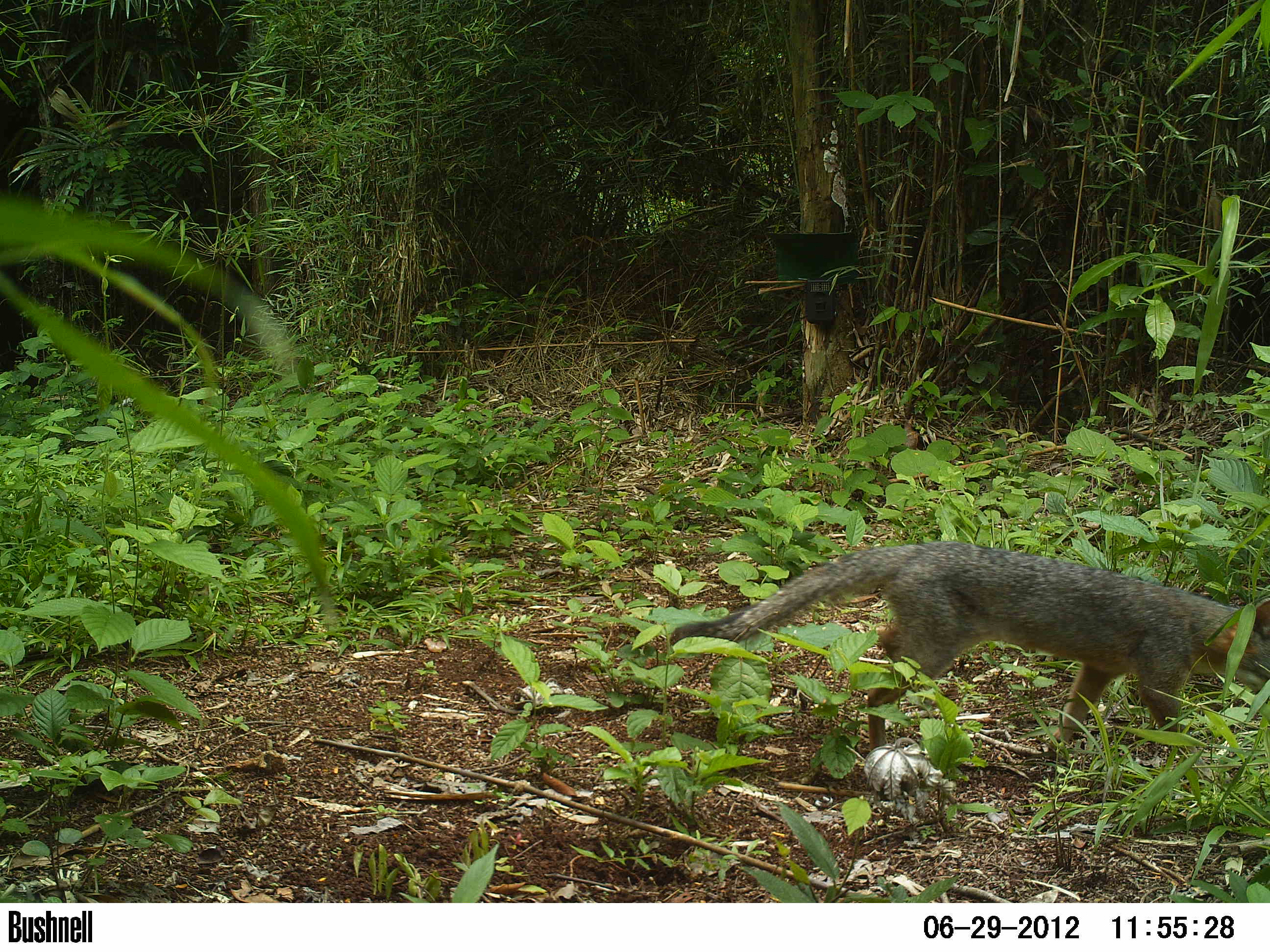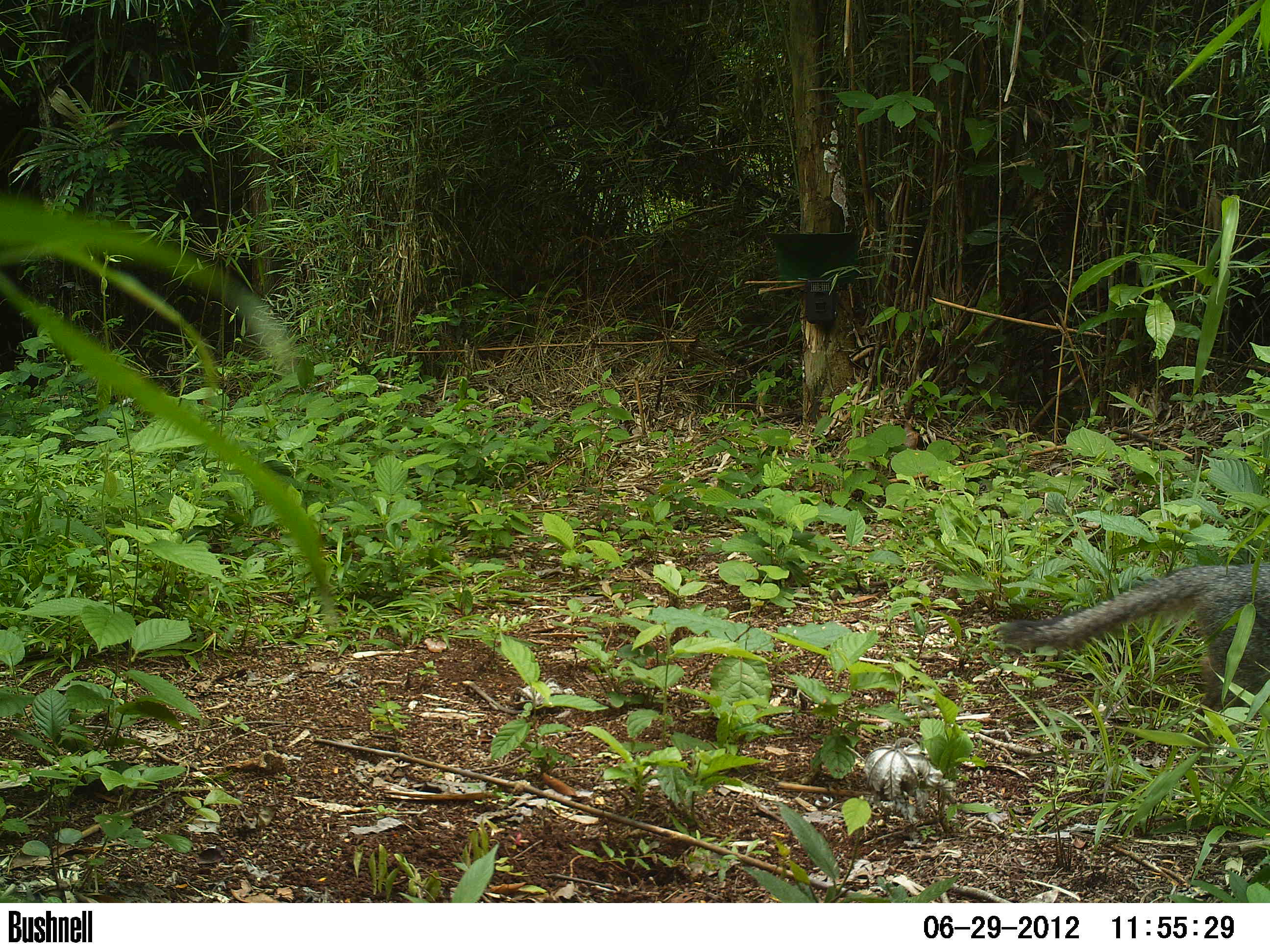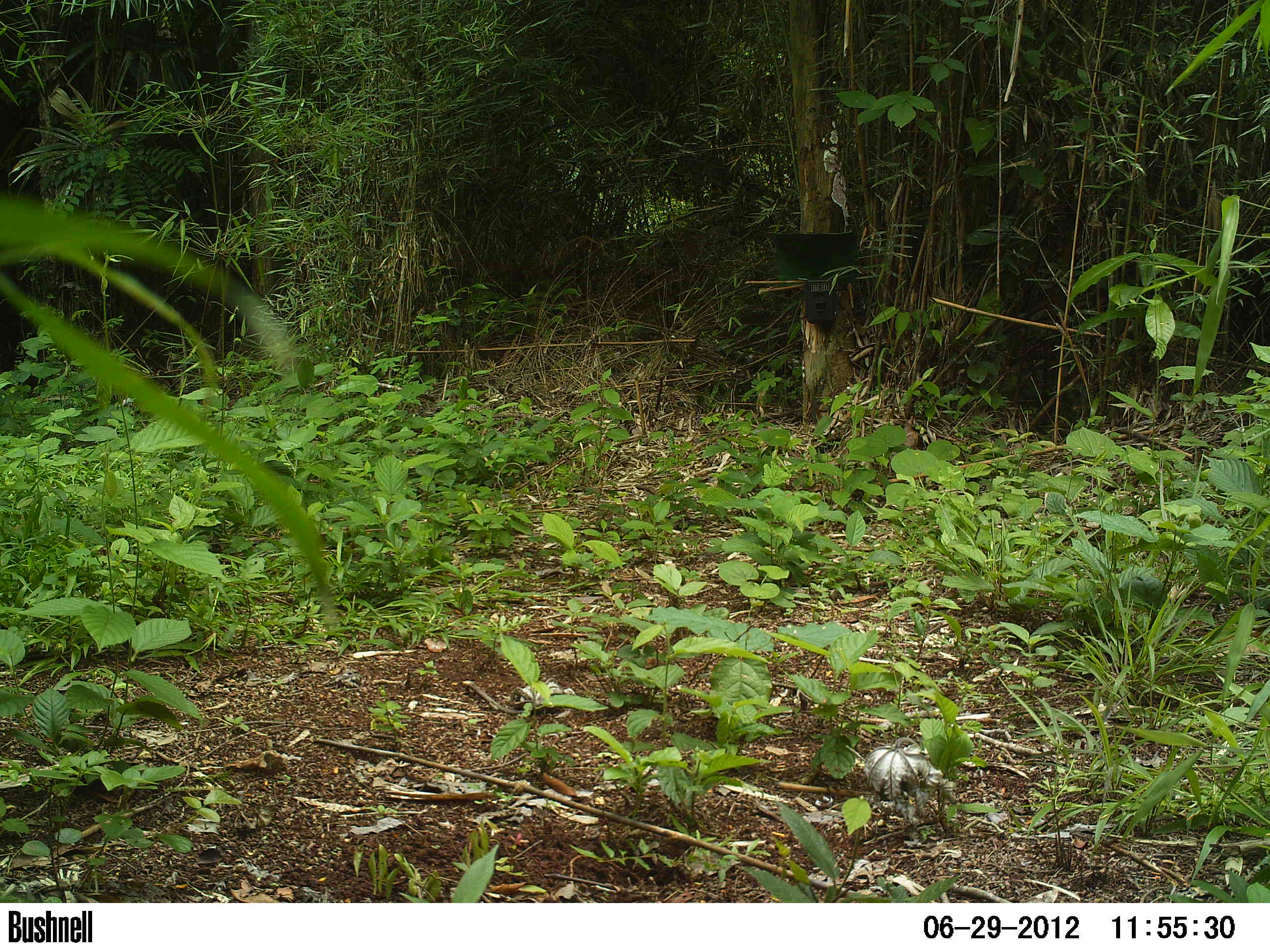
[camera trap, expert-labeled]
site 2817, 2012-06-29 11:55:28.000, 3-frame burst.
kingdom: Animalia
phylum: Chordata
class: Mammalia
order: Carnivora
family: Canidae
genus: Urocyon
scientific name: Urocyon cinereoargenteus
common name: gray fox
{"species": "Urocyon cinereoargenteus (gray fox)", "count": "1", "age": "adult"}